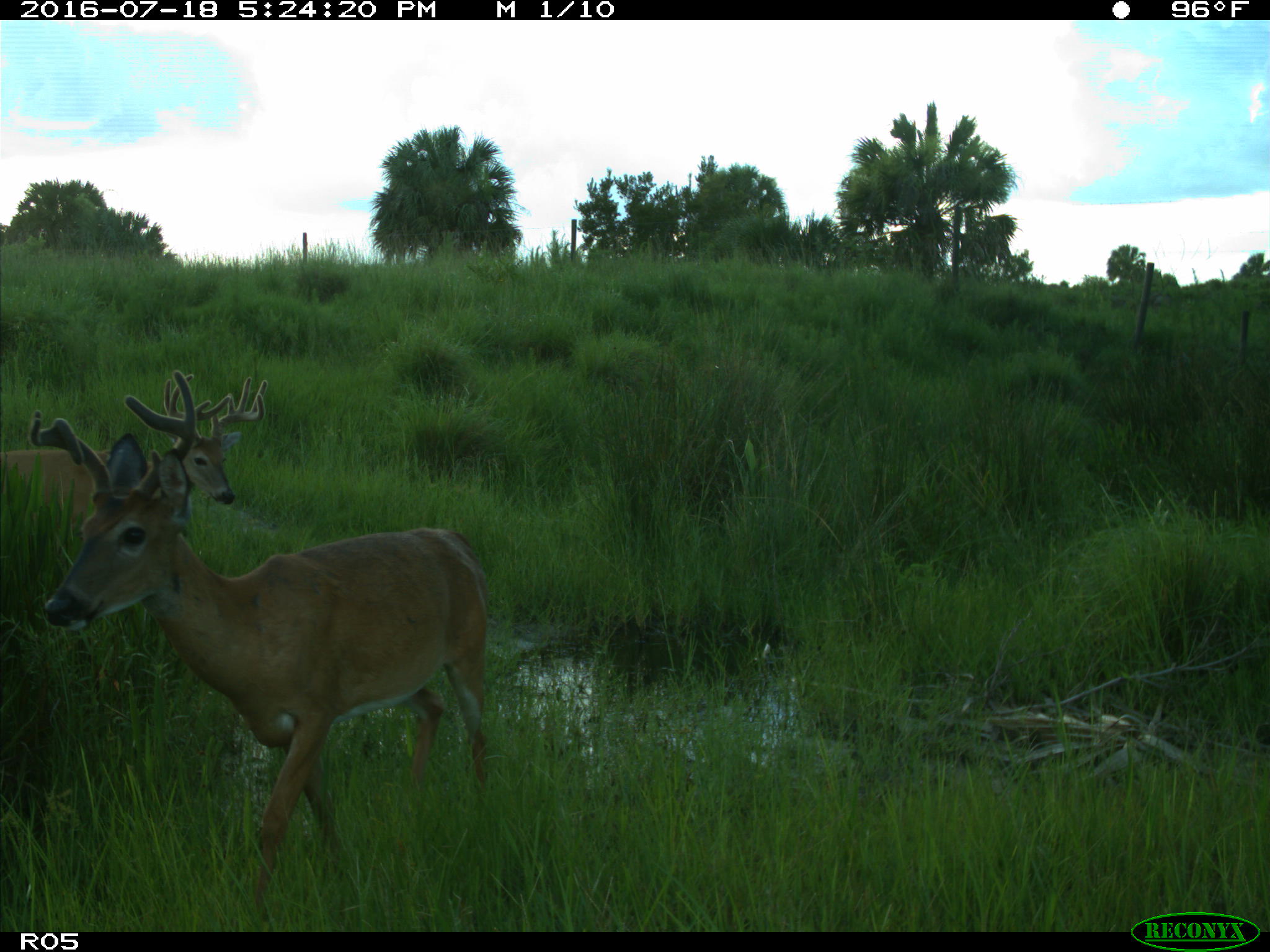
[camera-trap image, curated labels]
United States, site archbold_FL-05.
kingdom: Animalia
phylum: Chordata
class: Mammalia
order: Artiodactyla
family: Cervidae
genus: Odocoileus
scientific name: Odocoileus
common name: deer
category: unidentified deer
Unidentified deer (deer) (Odocoileus).